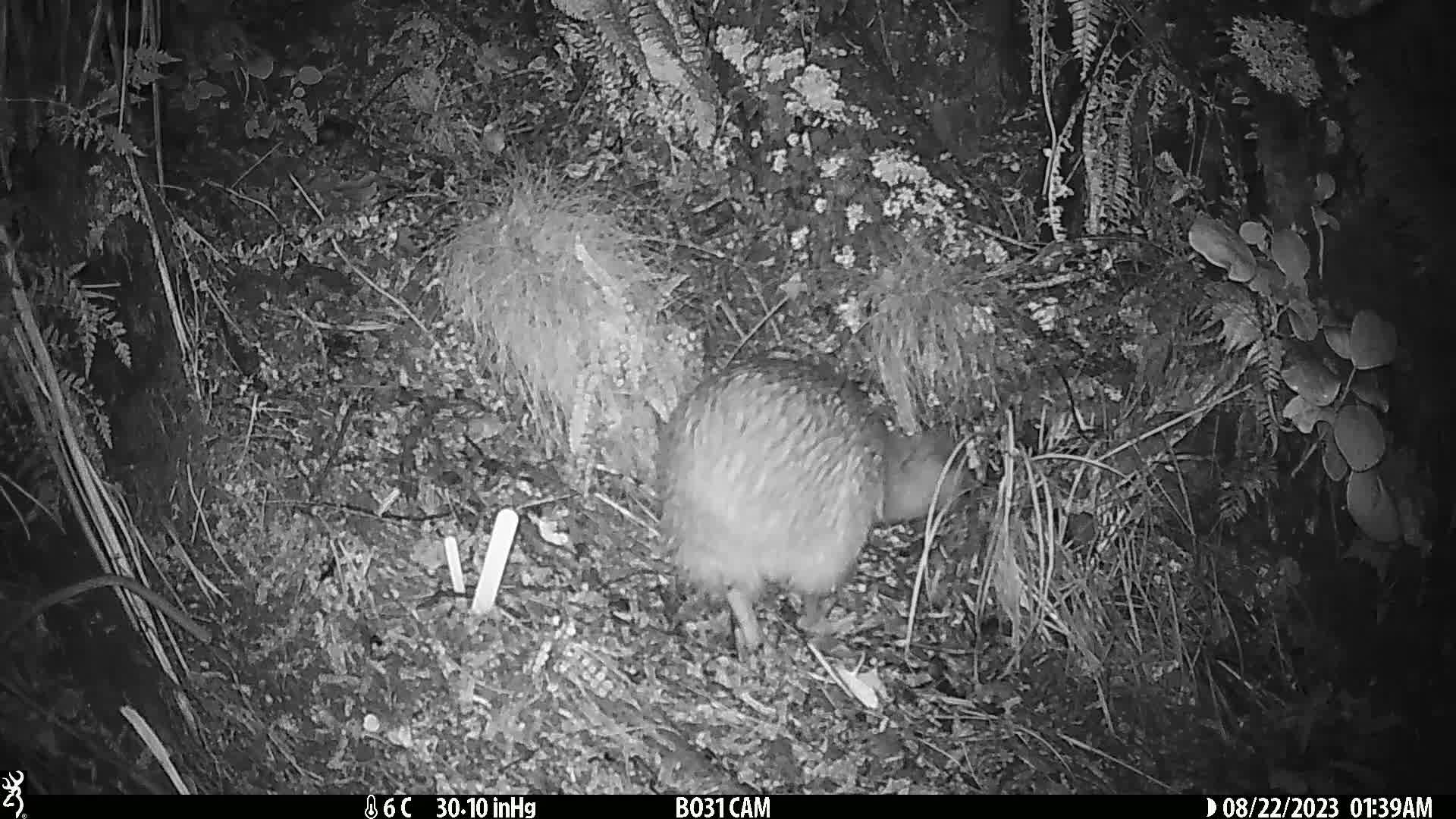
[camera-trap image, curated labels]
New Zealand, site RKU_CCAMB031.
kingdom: Animalia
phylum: Chordata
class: Aves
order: Apterygiformes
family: Apterygidae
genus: Apteryx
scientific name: Apteryx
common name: kiwi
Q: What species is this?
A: Kiwi (Apteryx).